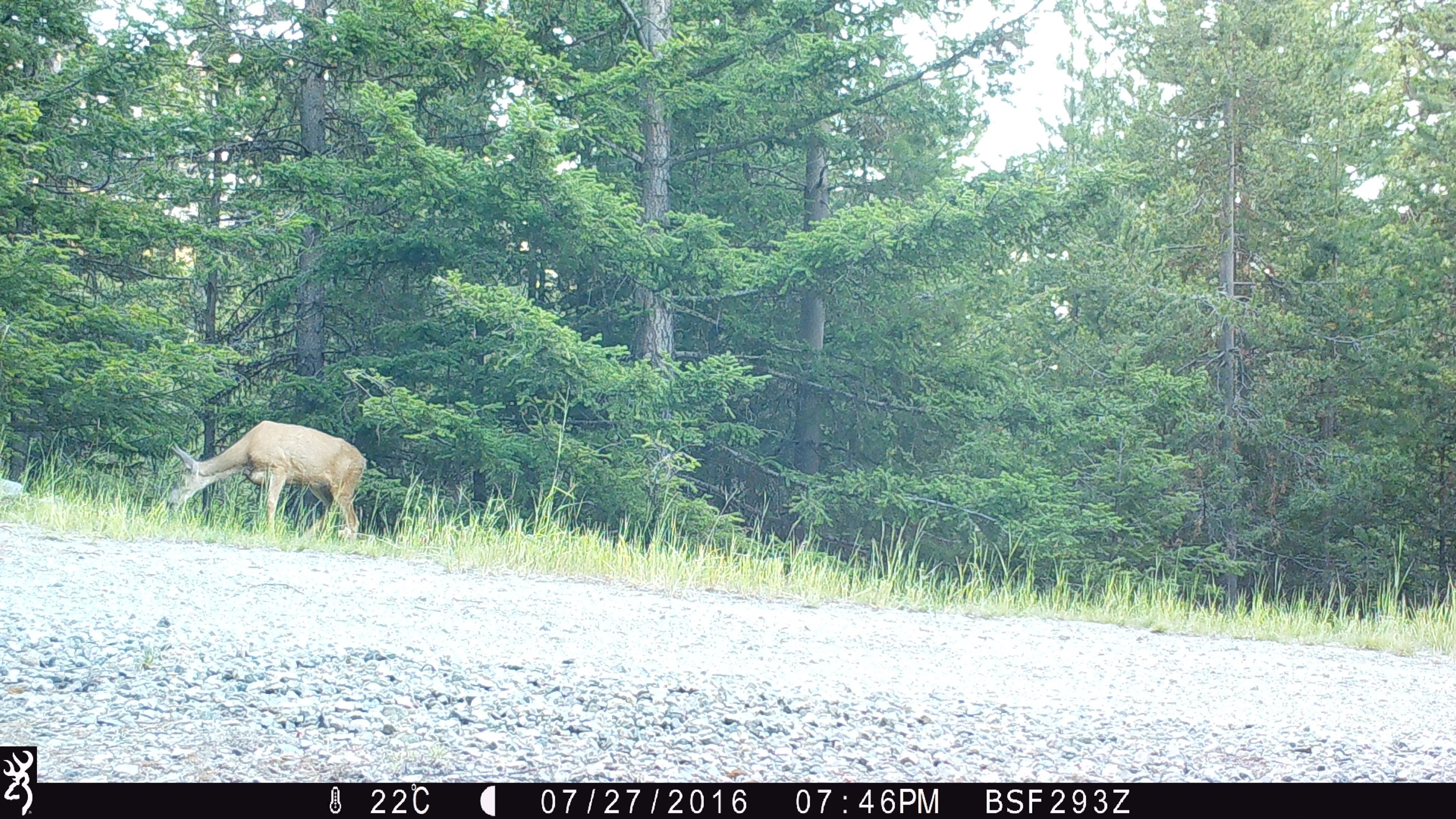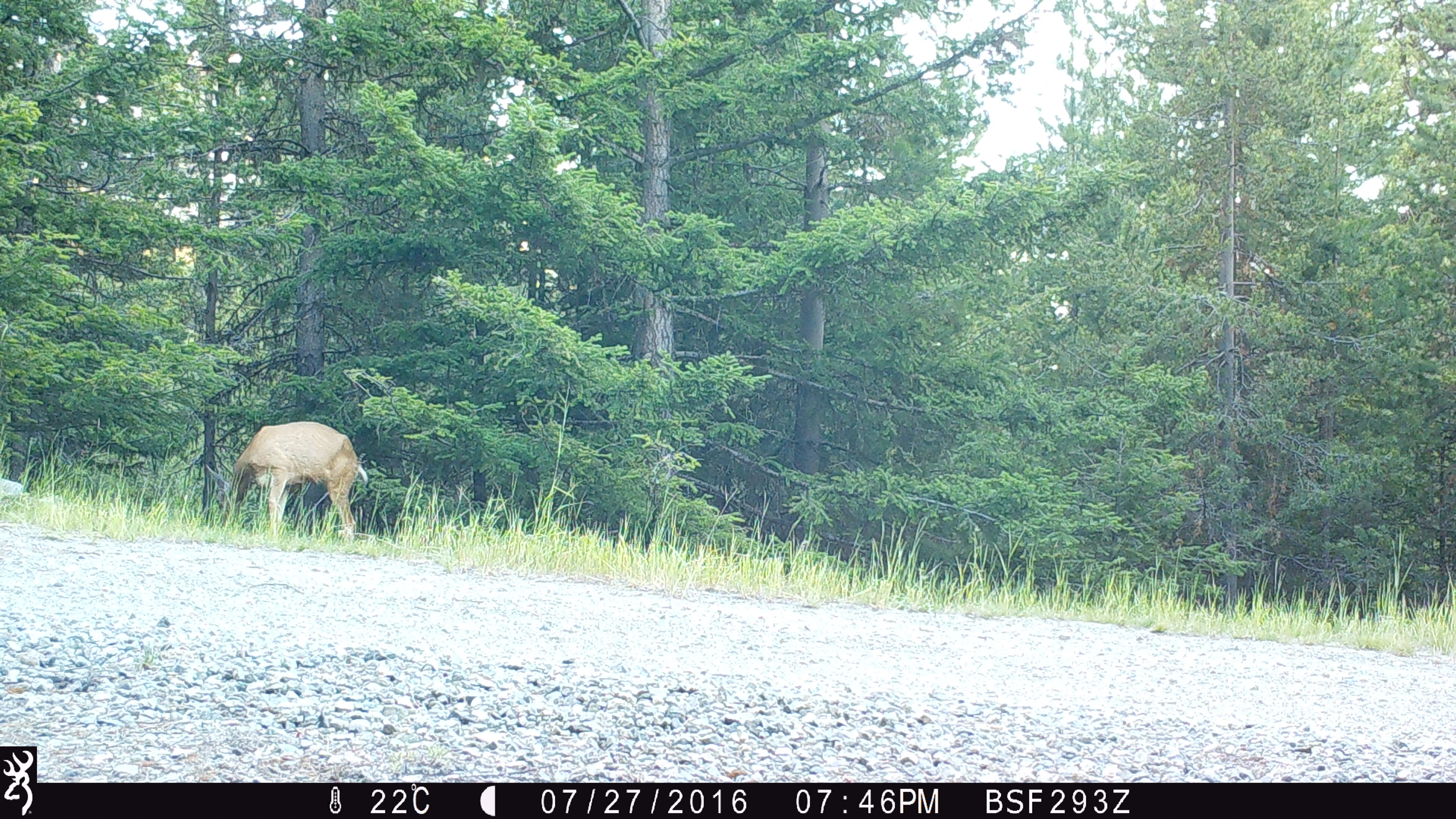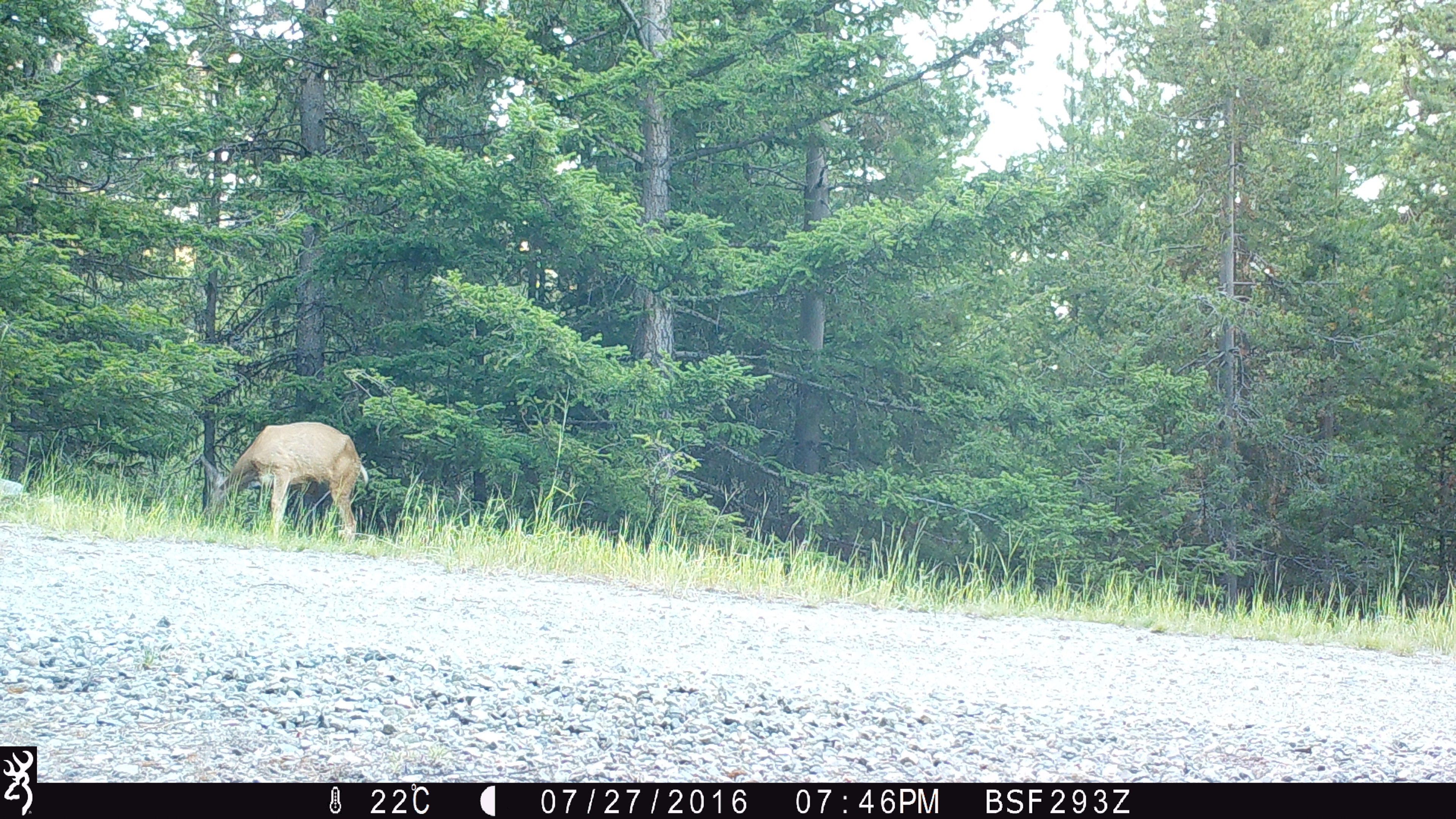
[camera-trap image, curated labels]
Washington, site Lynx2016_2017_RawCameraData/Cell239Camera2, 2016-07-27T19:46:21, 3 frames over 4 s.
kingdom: Animalia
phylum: Chordata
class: Mammalia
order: Artiodactyla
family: Cervidae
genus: Odocoileus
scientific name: Odocoileus hemionus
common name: mule deer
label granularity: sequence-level